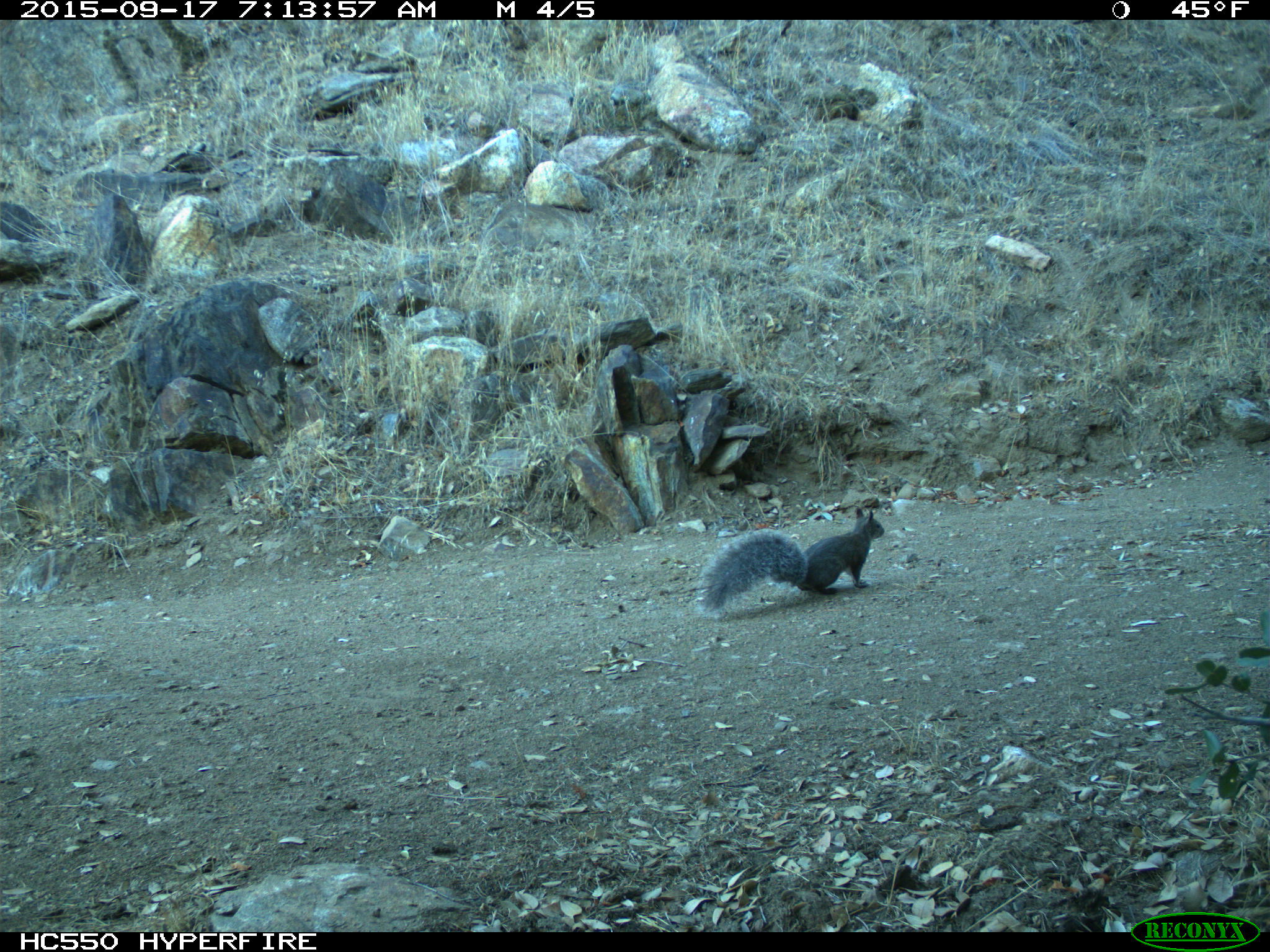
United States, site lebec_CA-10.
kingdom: Animalia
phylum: Chordata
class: Mammalia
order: Rodentia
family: Sciuridae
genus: Sciurus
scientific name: Sciurus carolinensis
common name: eastern gray squirrel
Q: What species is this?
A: Sciurus carolinensis (eastern gray squirrel).